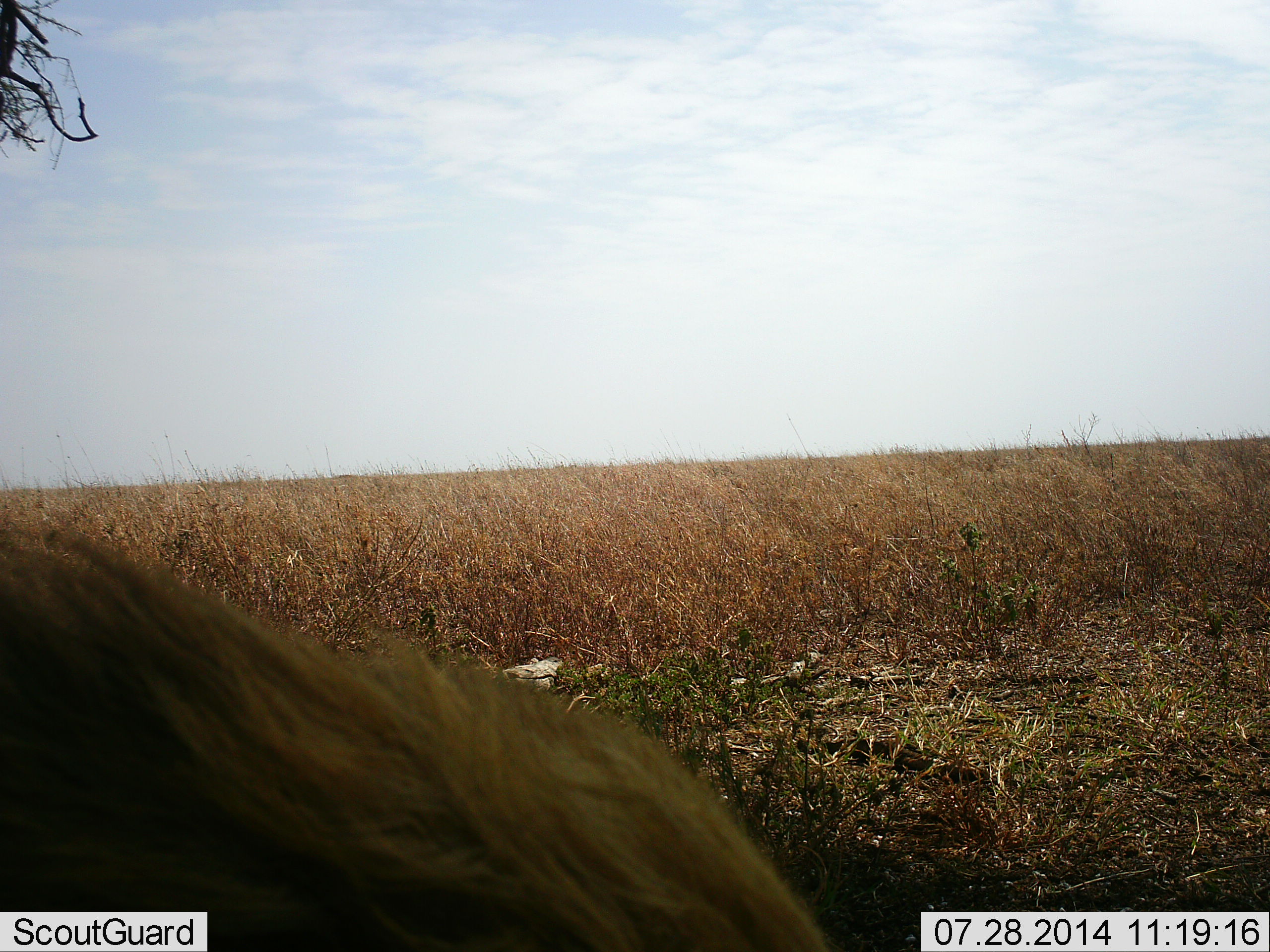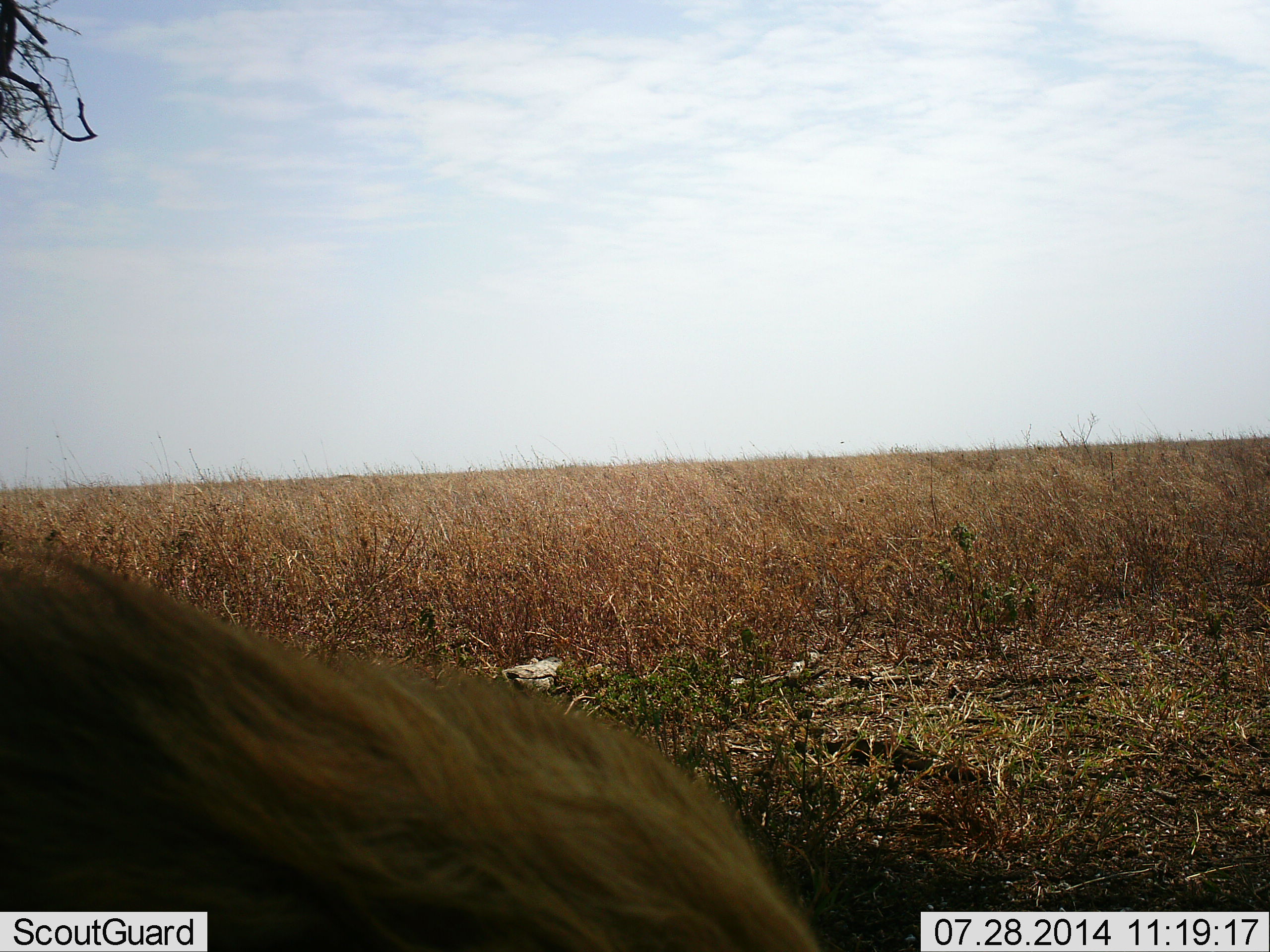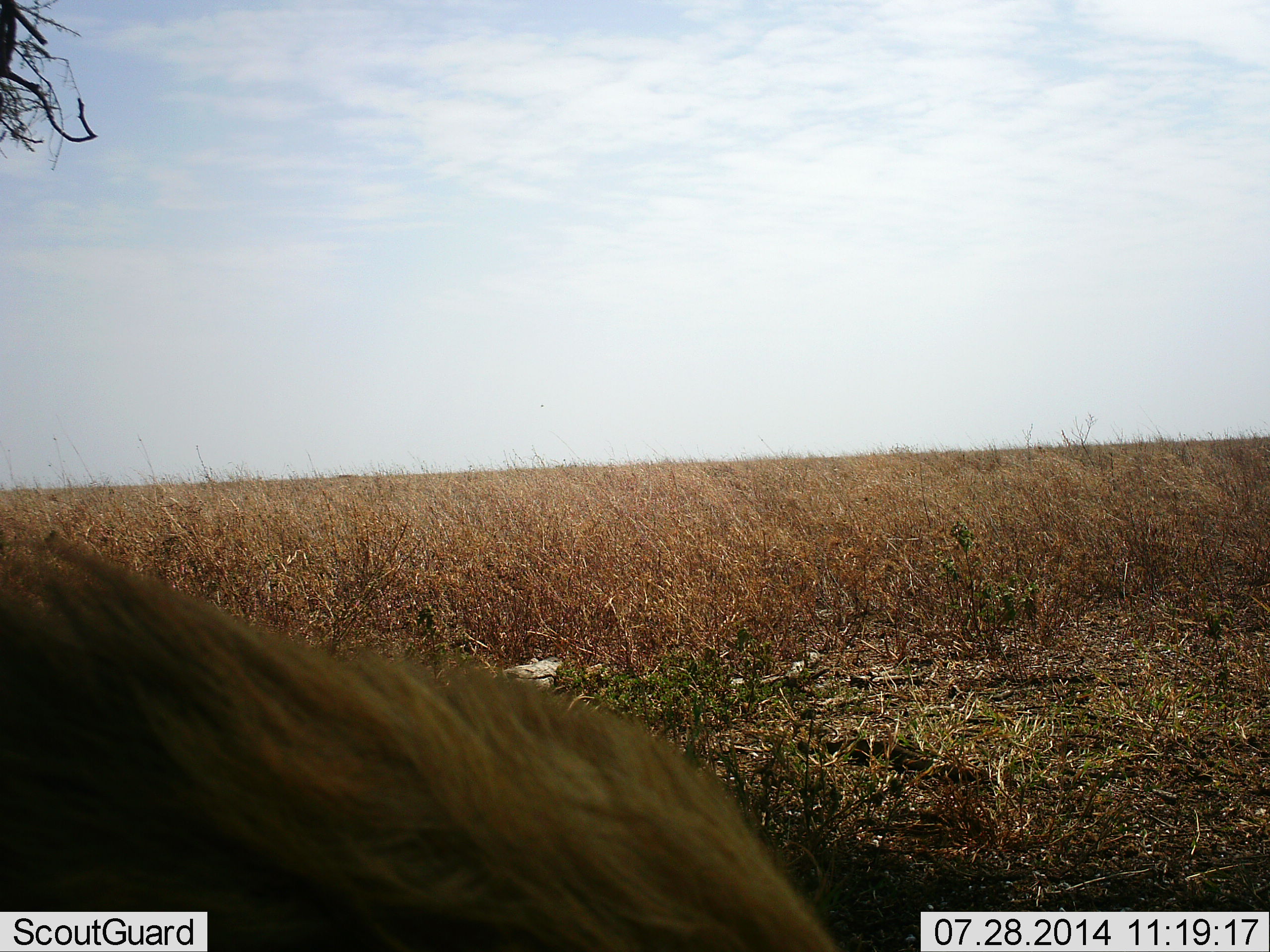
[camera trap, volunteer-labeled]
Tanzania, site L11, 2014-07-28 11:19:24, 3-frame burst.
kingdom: Animalia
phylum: Chordata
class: Mammalia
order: Carnivora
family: Felidae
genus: Panthera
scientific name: Panthera leo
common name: lion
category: lionmale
Lionmale (lion) (Panthera leo), count 1. Behavior (volunteer vote fractions): standing 33%, resting 67%, moving 11%, interacting 0%. Young present (vote fraction): 0%. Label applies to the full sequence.